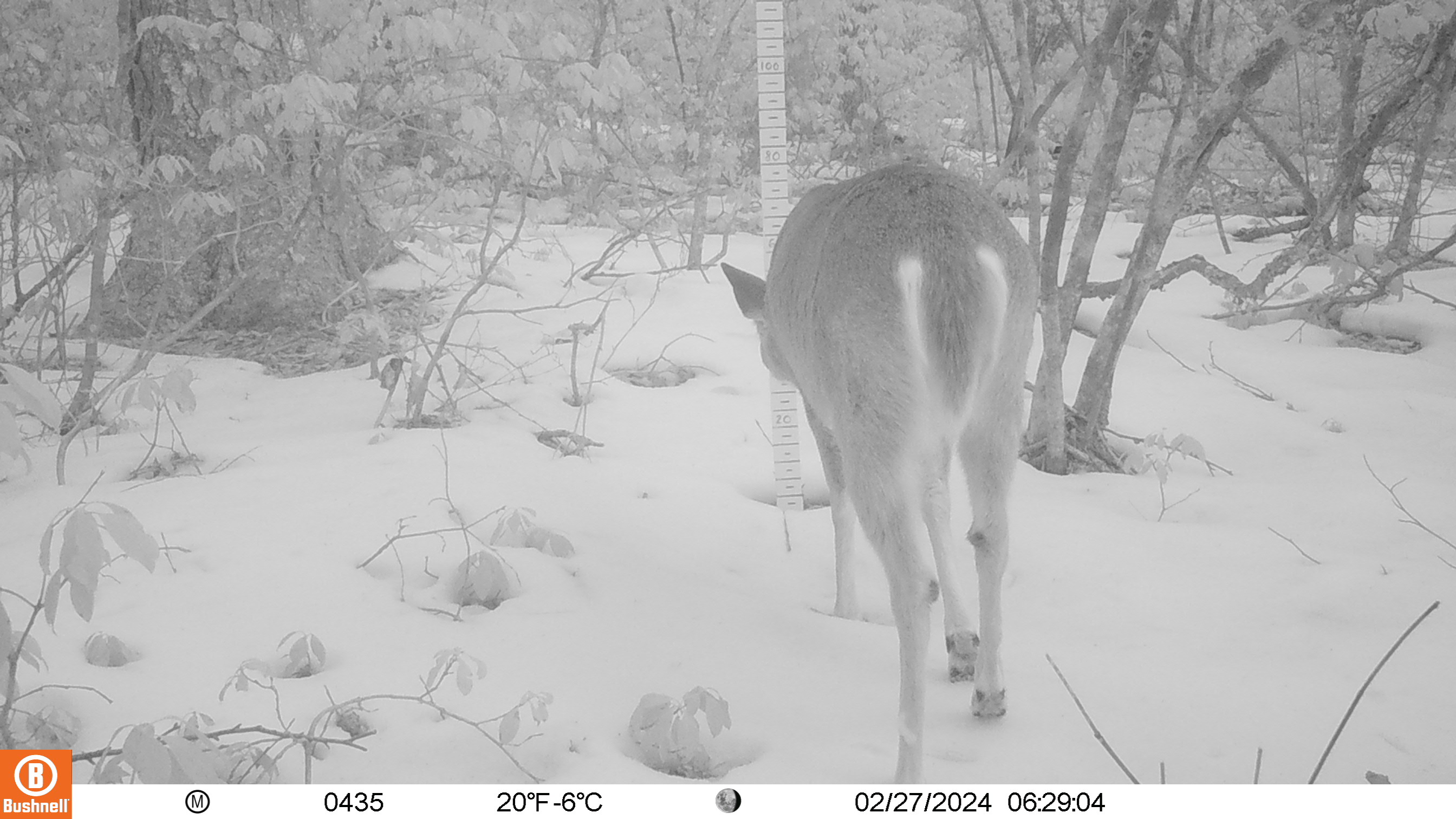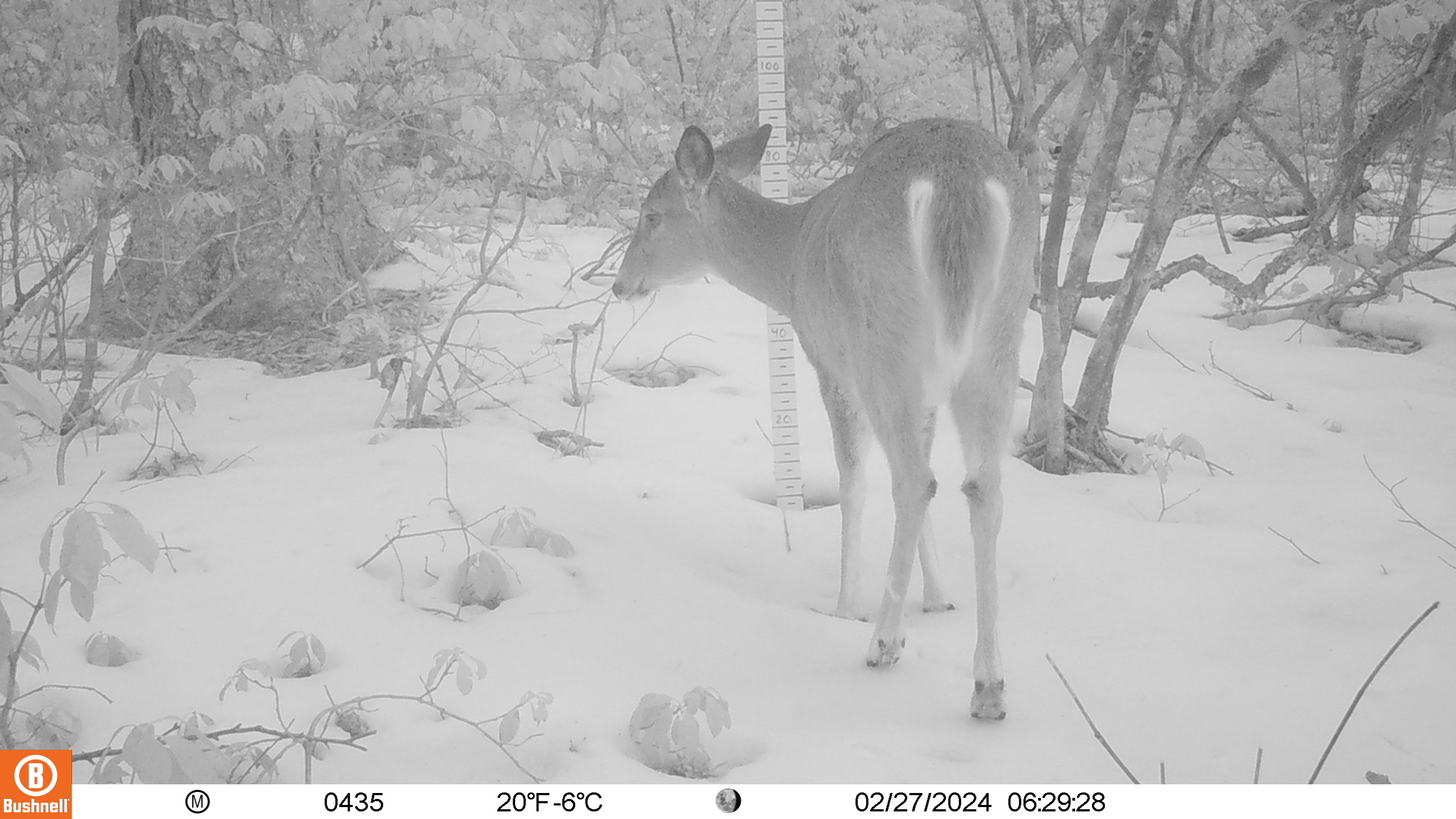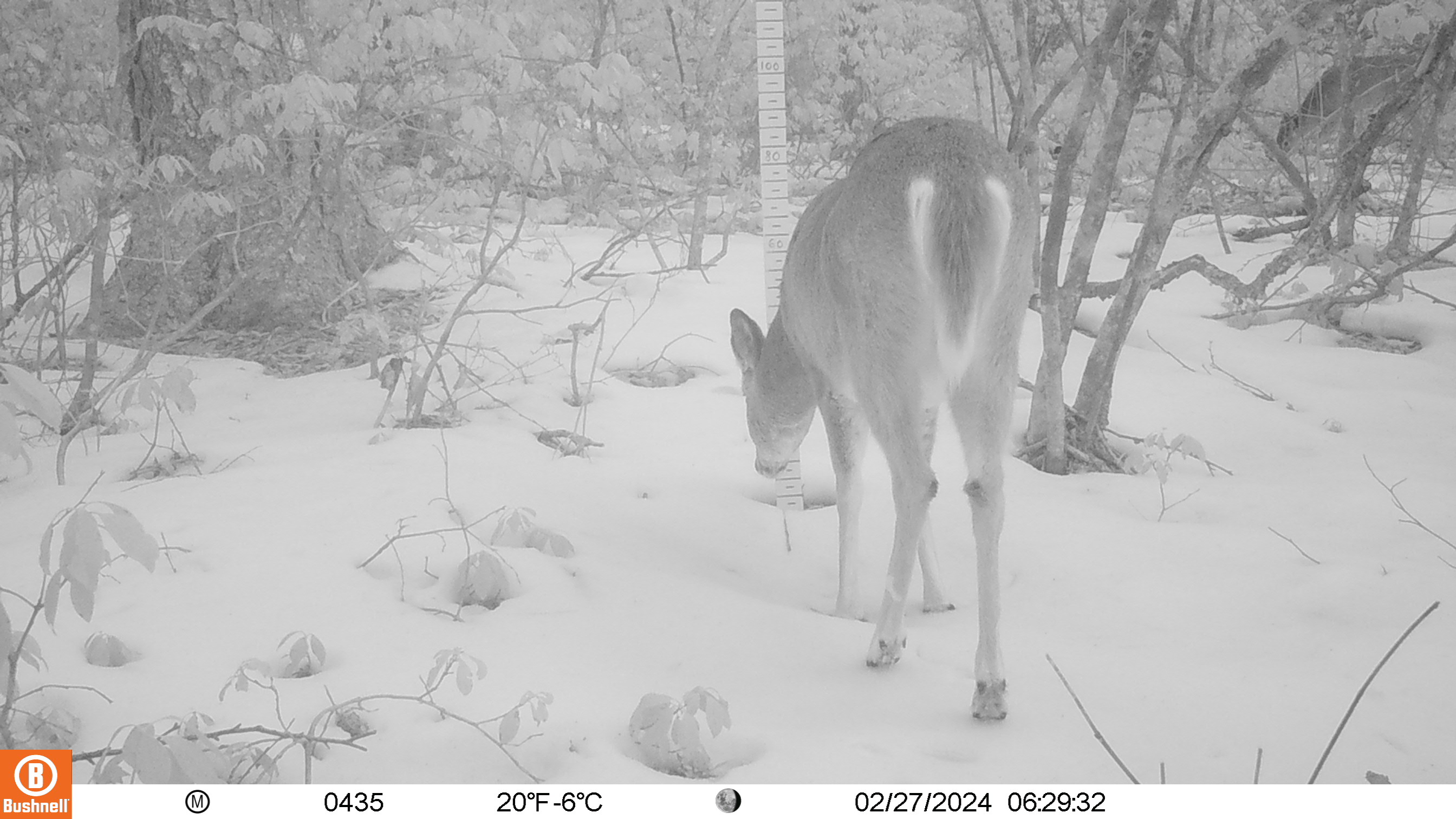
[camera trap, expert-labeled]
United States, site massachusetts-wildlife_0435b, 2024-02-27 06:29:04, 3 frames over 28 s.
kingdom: Animalia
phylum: Chordata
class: Mammalia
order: Artiodactyla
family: Cervidae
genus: Odocoileus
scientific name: Odocoileus virginianus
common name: white-tailed deer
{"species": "white-tailed deer (Odocoileus virginianus)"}